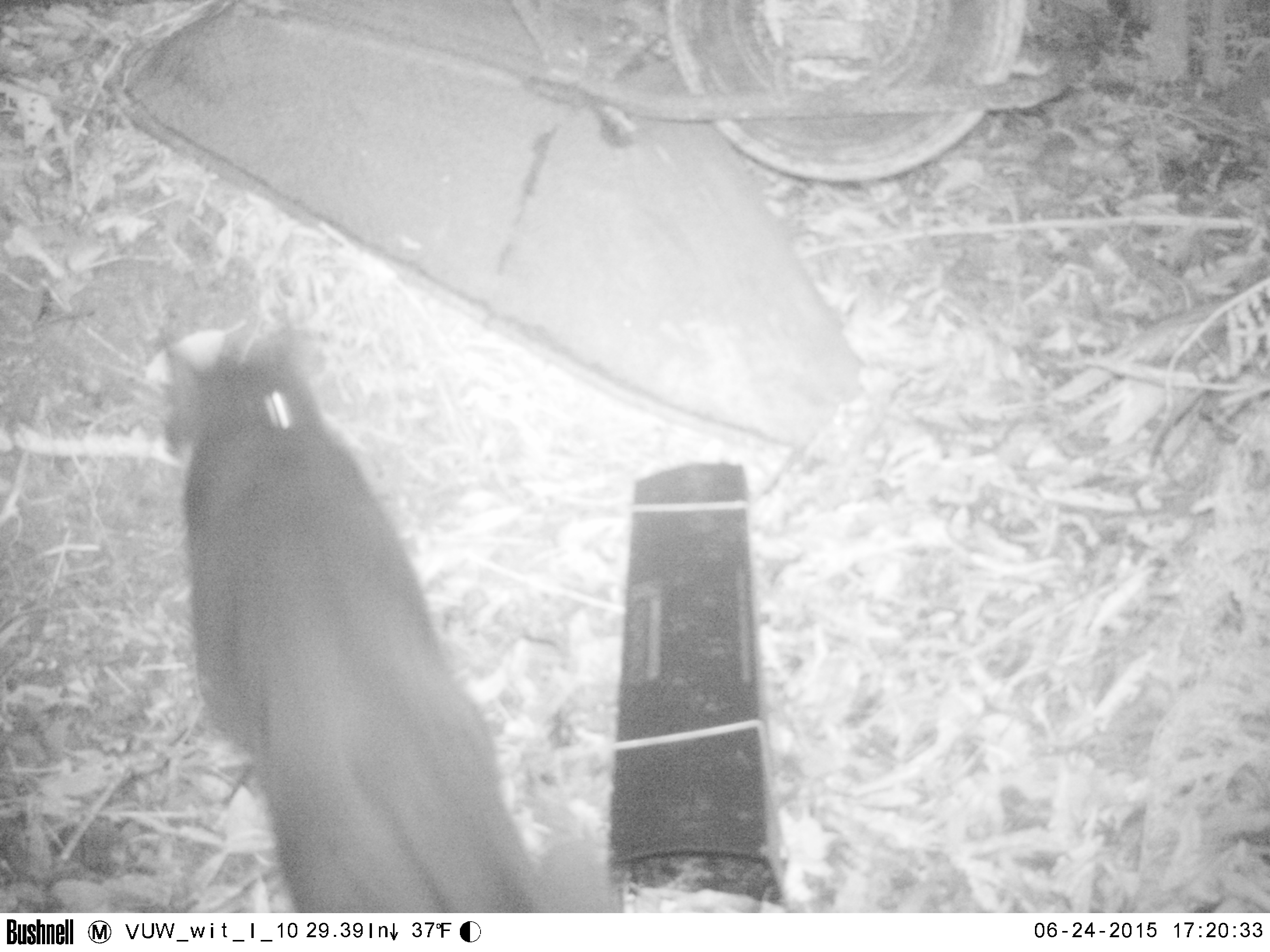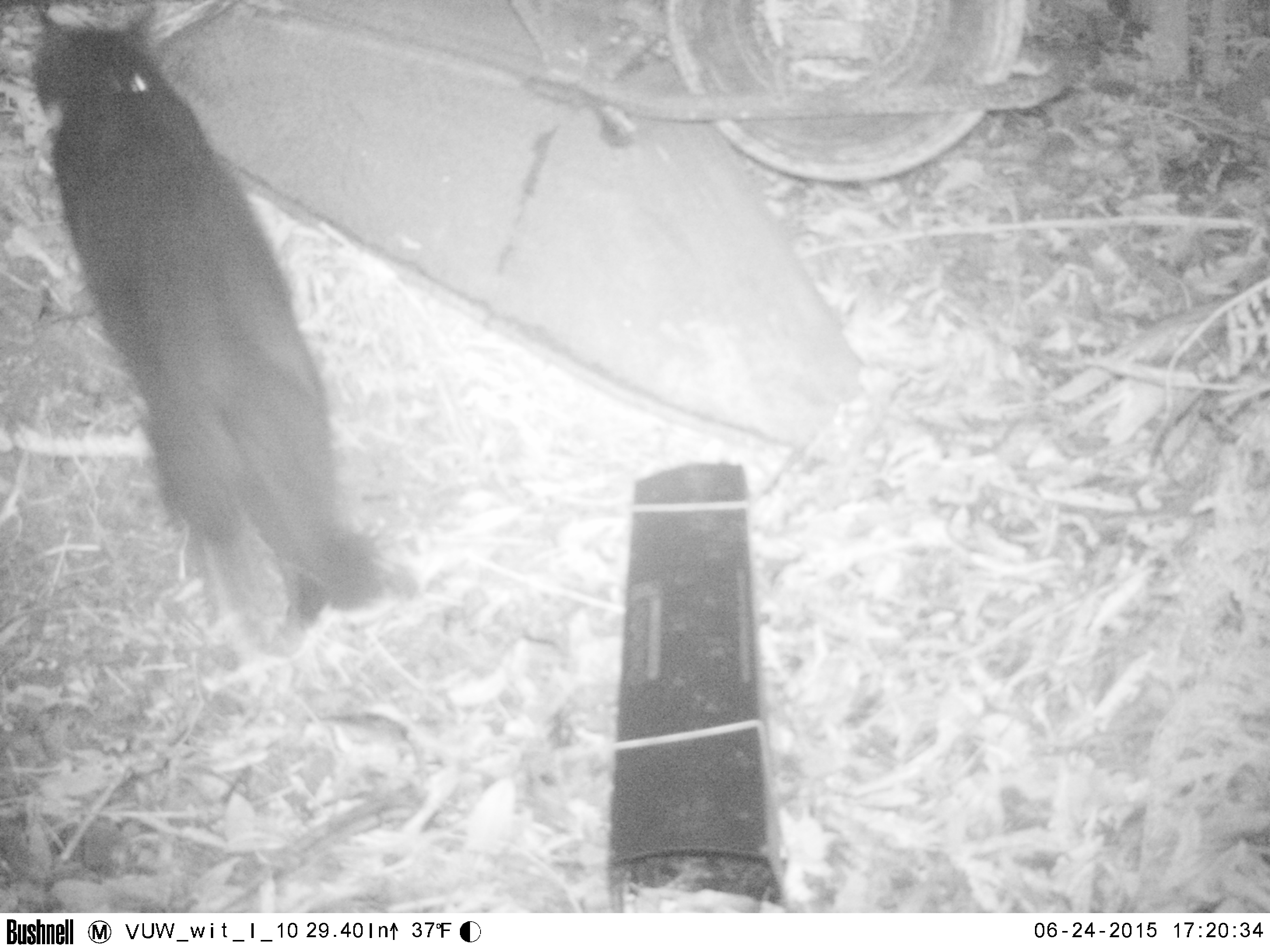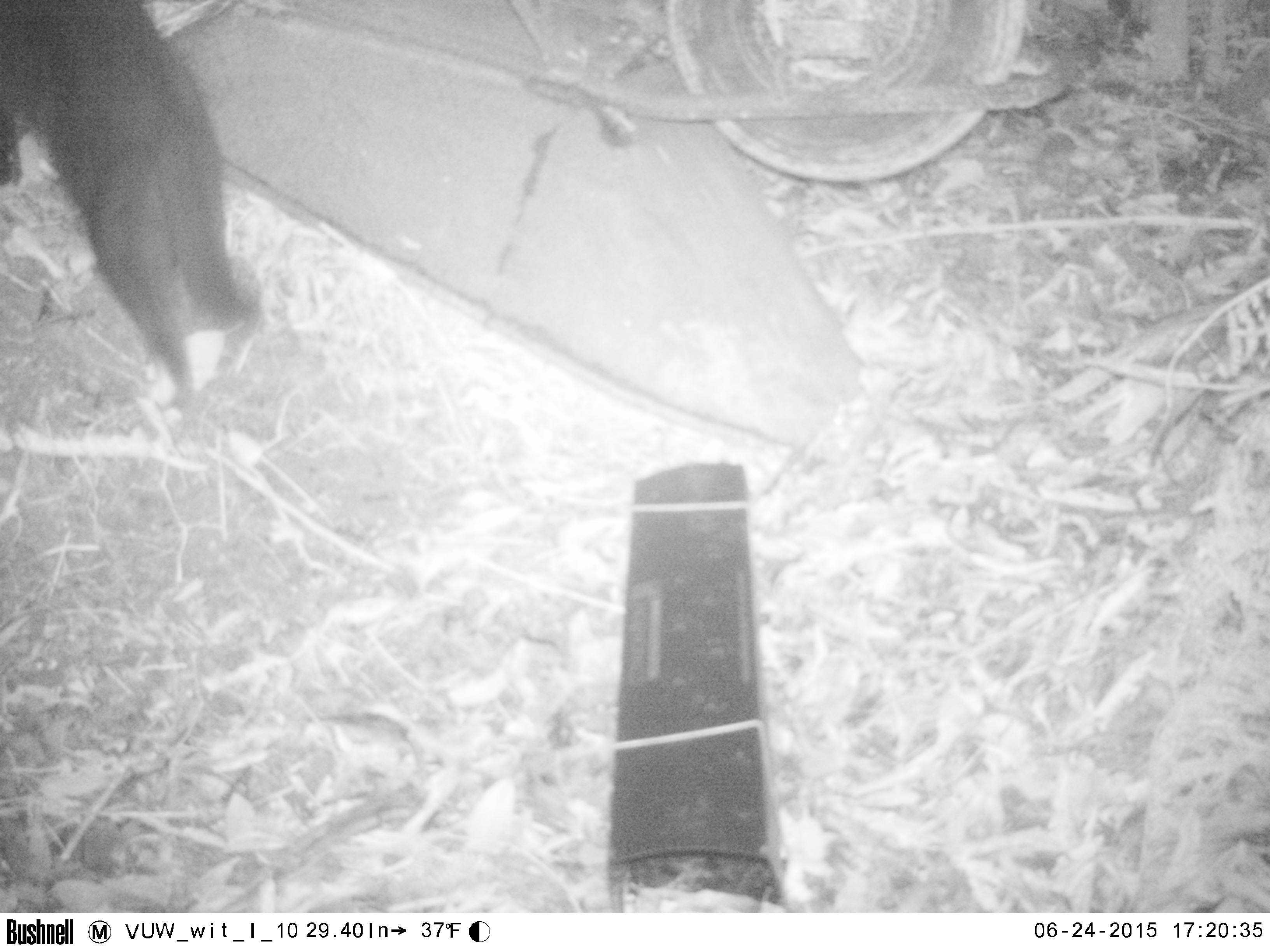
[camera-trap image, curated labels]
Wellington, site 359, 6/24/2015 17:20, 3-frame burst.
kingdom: Animalia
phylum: Chordata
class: Mammalia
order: Carnivora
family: Felidae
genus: Felis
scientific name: Felis catus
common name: cat